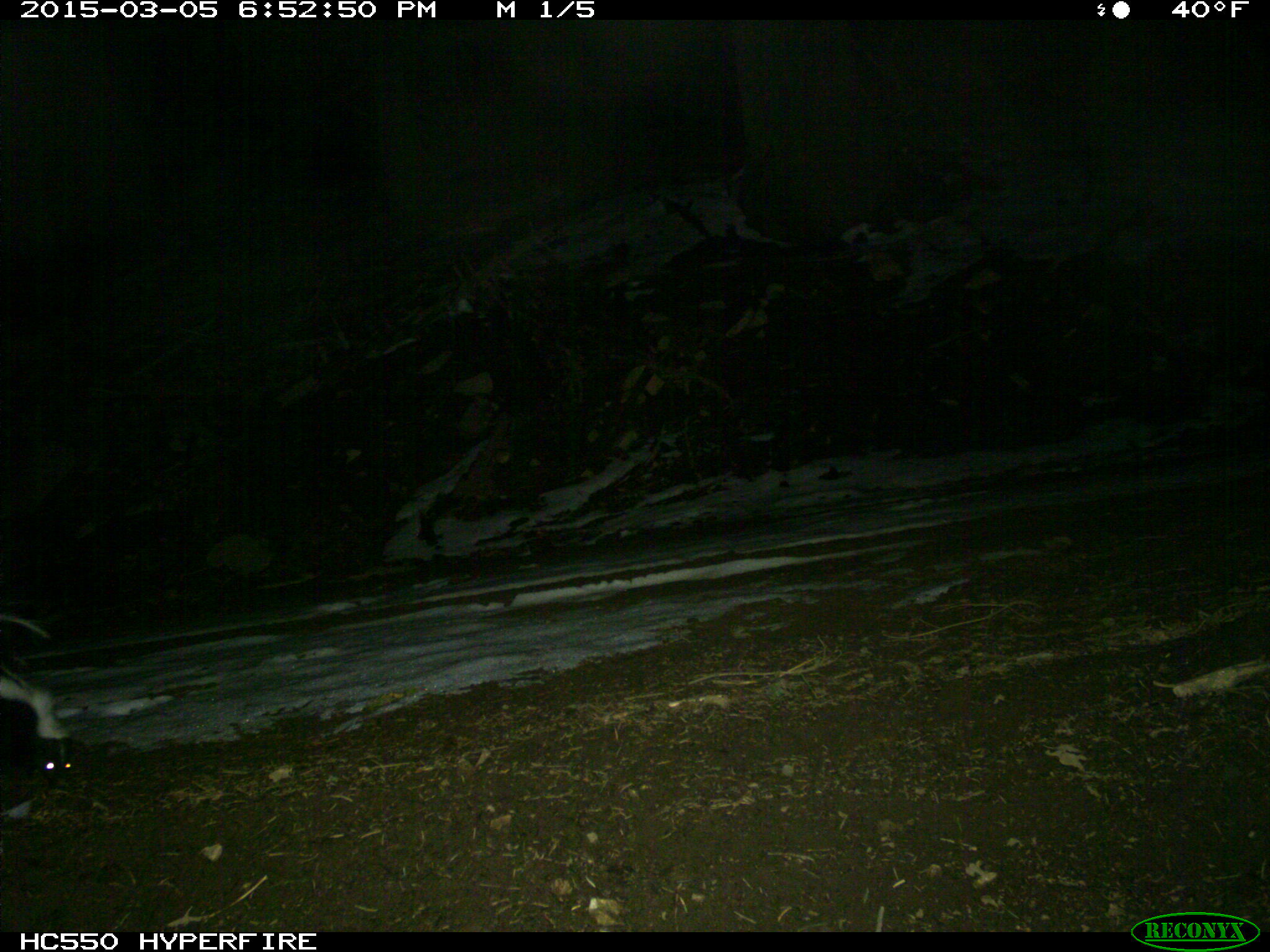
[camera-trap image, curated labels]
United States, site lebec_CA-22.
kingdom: Animalia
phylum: Chordata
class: Mammalia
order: Carnivora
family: Mephitidae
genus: Mephitis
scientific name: Mephitis mephitis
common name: striped skunk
Mephitis mephitis (striped skunk).